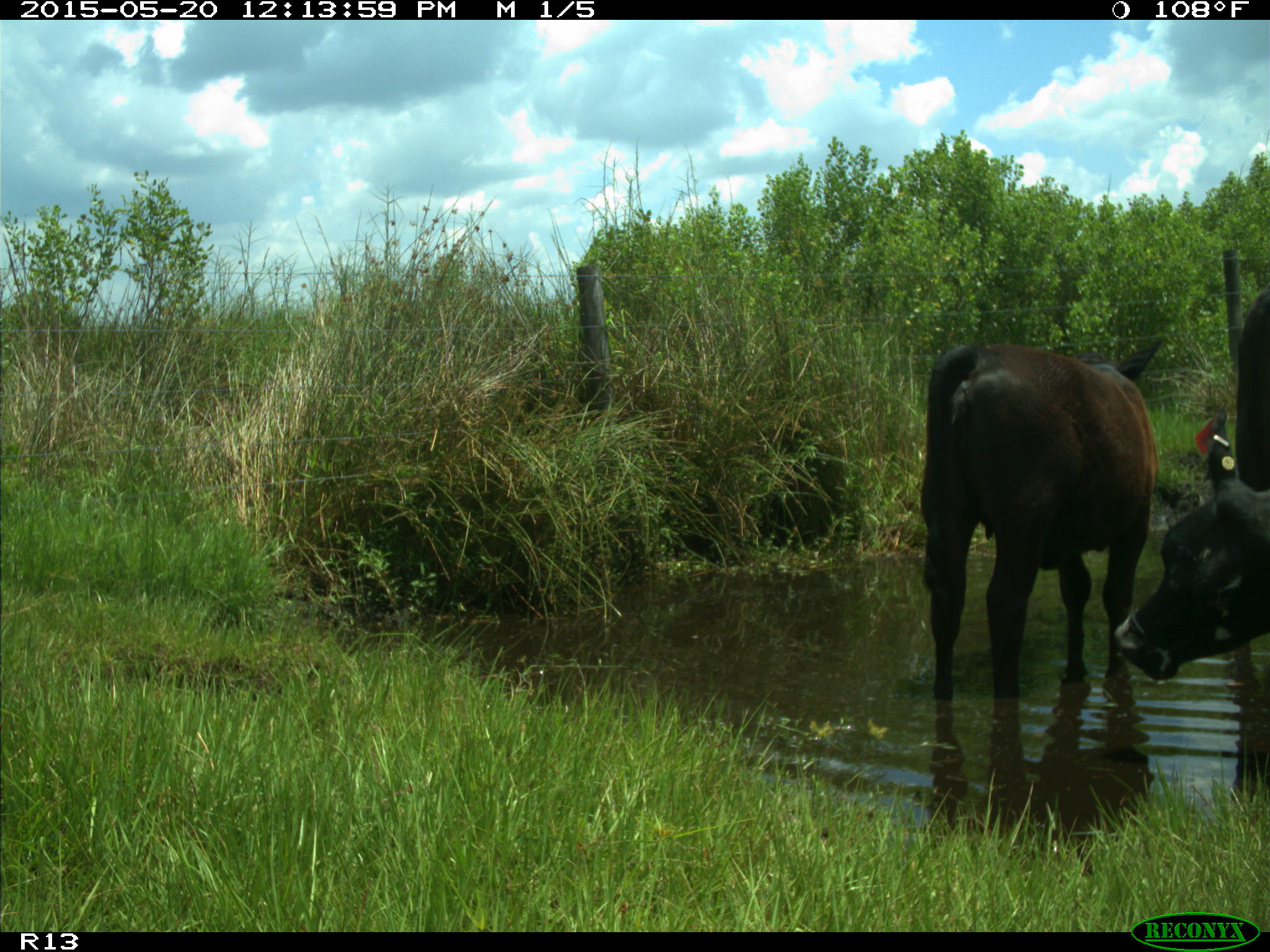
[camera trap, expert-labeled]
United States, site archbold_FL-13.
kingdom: Animalia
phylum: Chordata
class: Mammalia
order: Artiodactyla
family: Bovidae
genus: Bos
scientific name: Bos taurus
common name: domestic cow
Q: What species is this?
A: Bos taurus (domestic cow).